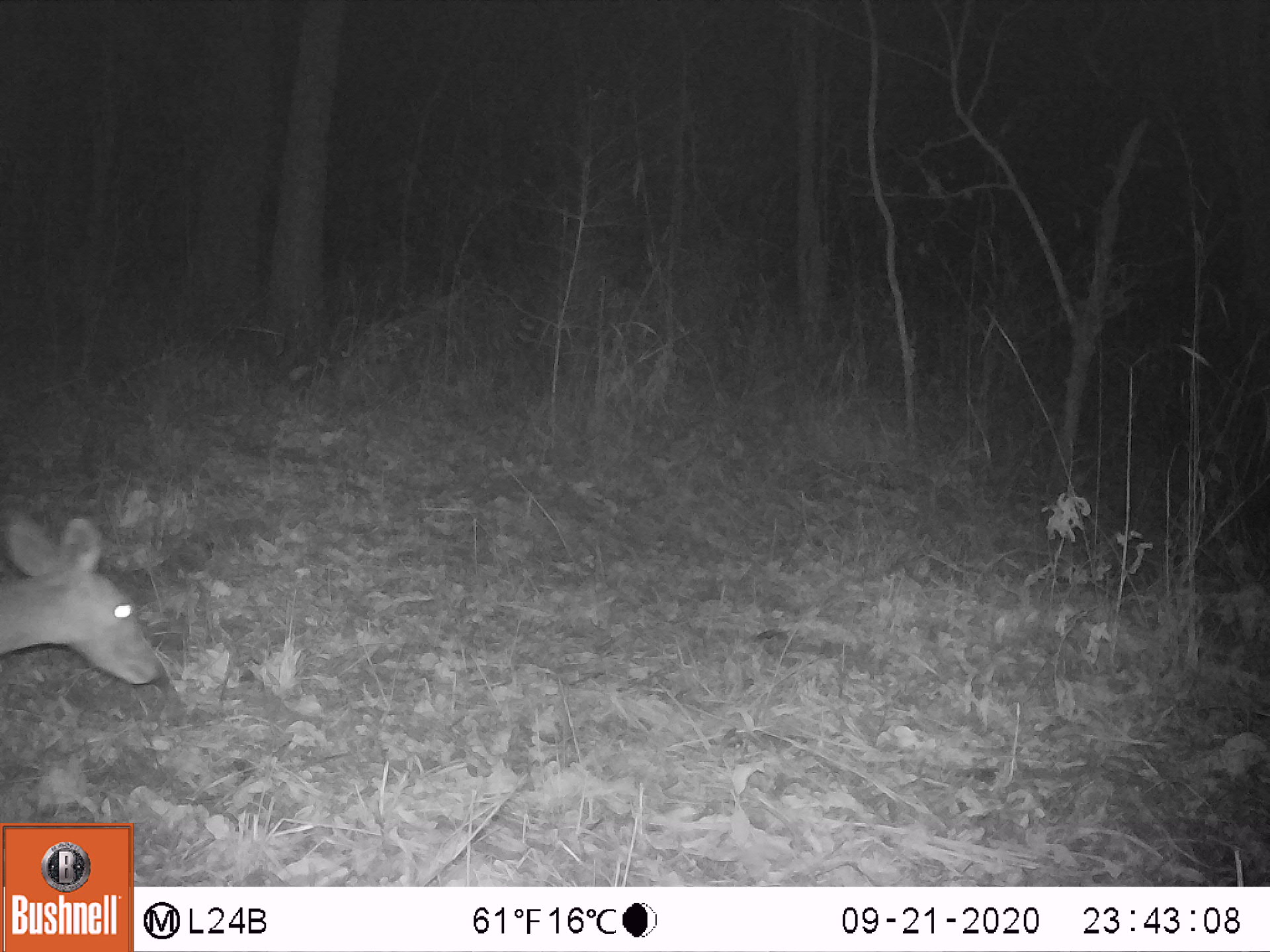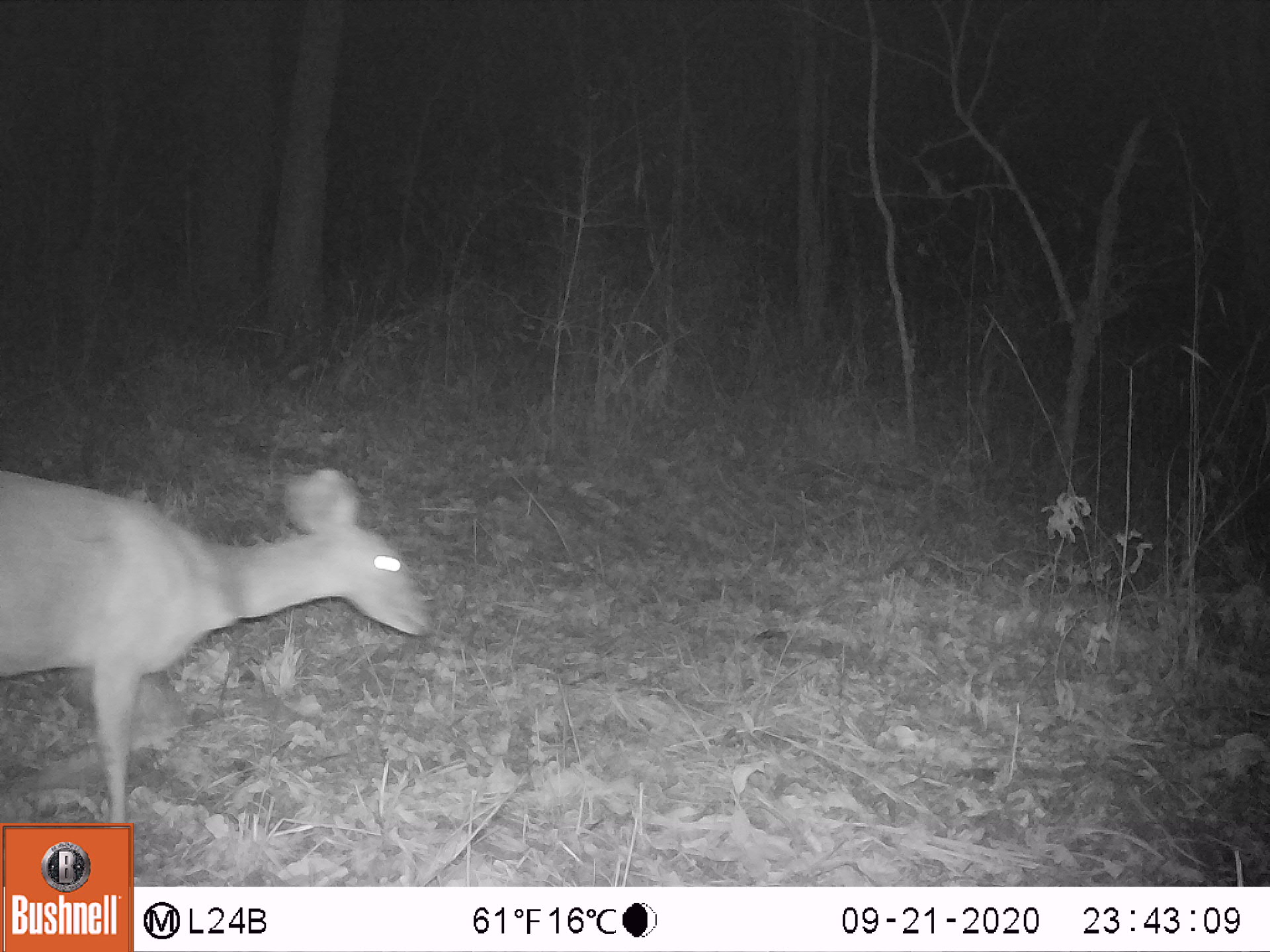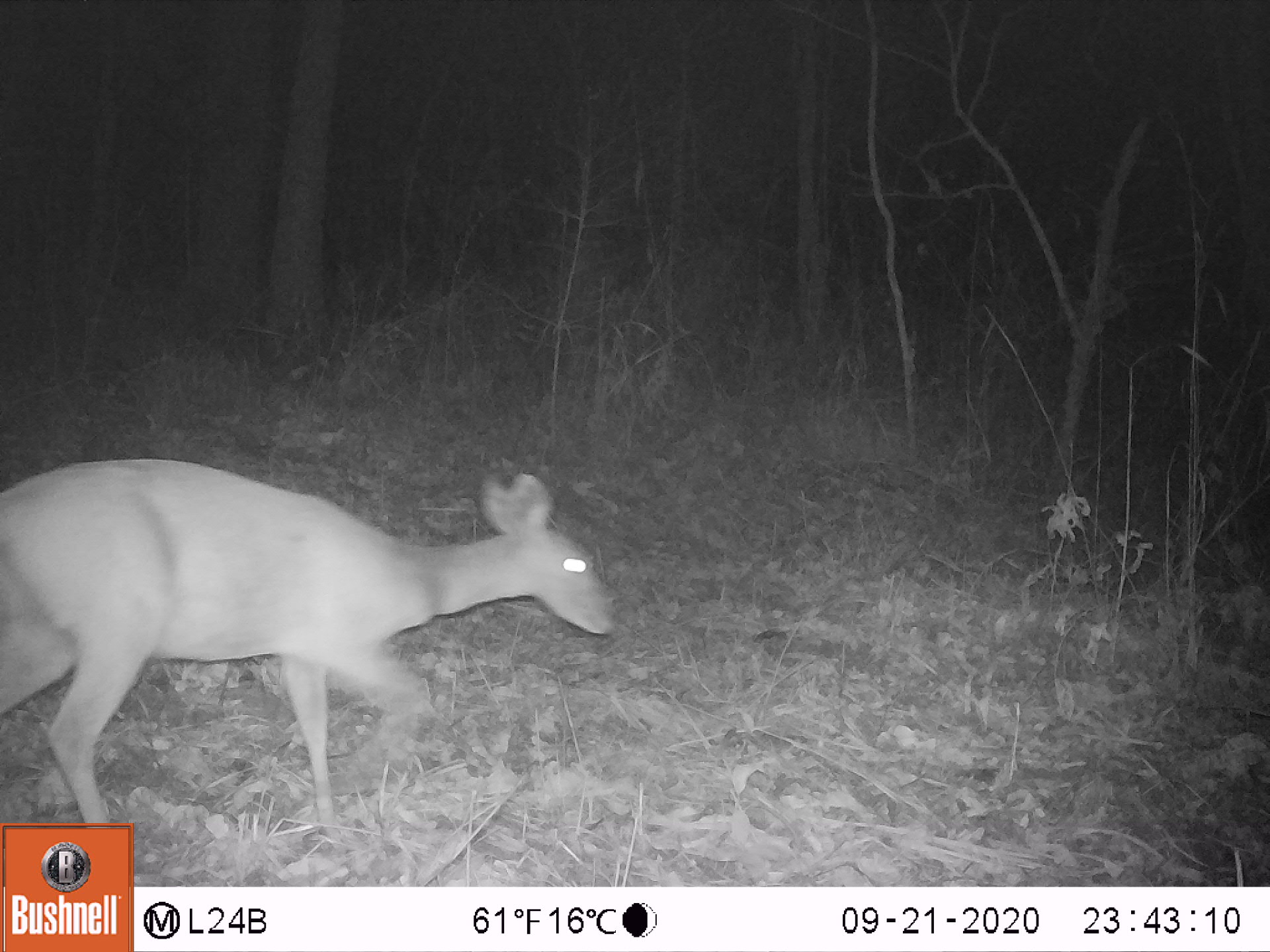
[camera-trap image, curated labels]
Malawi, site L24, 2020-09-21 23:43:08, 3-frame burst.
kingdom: Animalia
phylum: Chordata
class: Mammalia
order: Artiodactyla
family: Bovidae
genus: Tragelaphus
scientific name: Tragelaphus sylvaticus sylvaticus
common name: cape bushbuck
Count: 1.